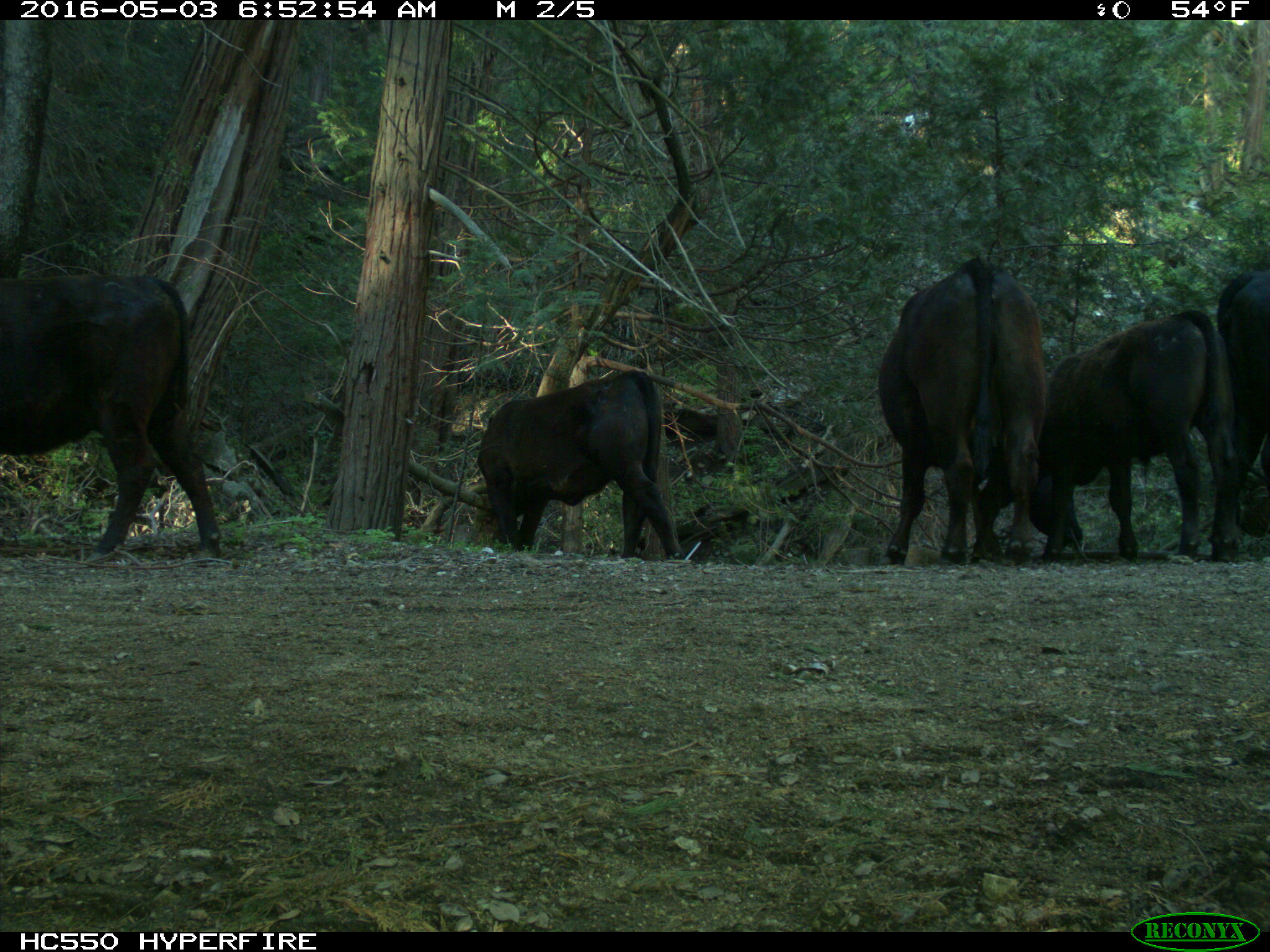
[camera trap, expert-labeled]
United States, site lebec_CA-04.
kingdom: Animalia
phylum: Chordata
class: Mammalia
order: Artiodactyla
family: Bovidae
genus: Bos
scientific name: Bos taurus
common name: domestic cow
Bos taurus (domestic cow).